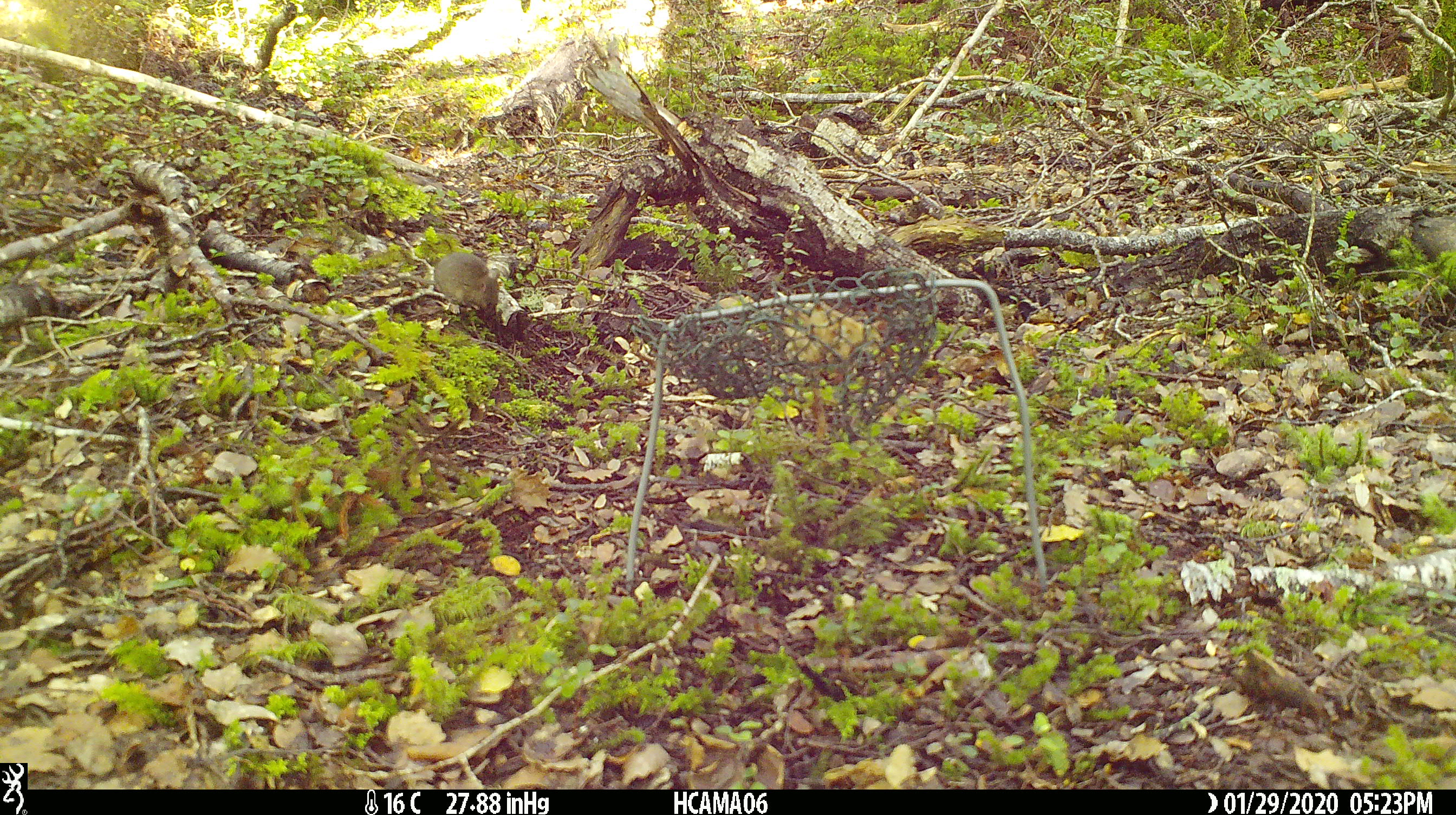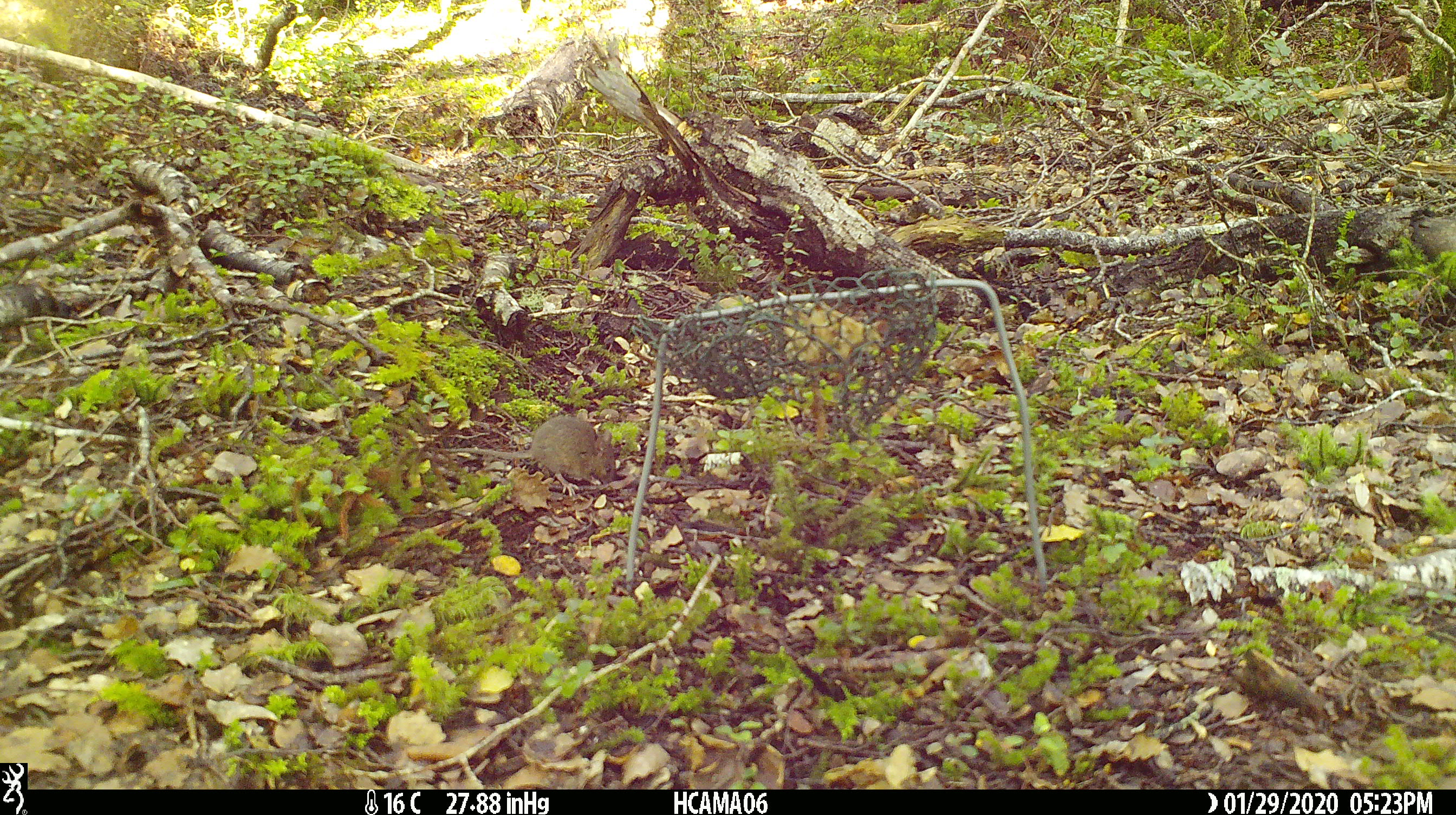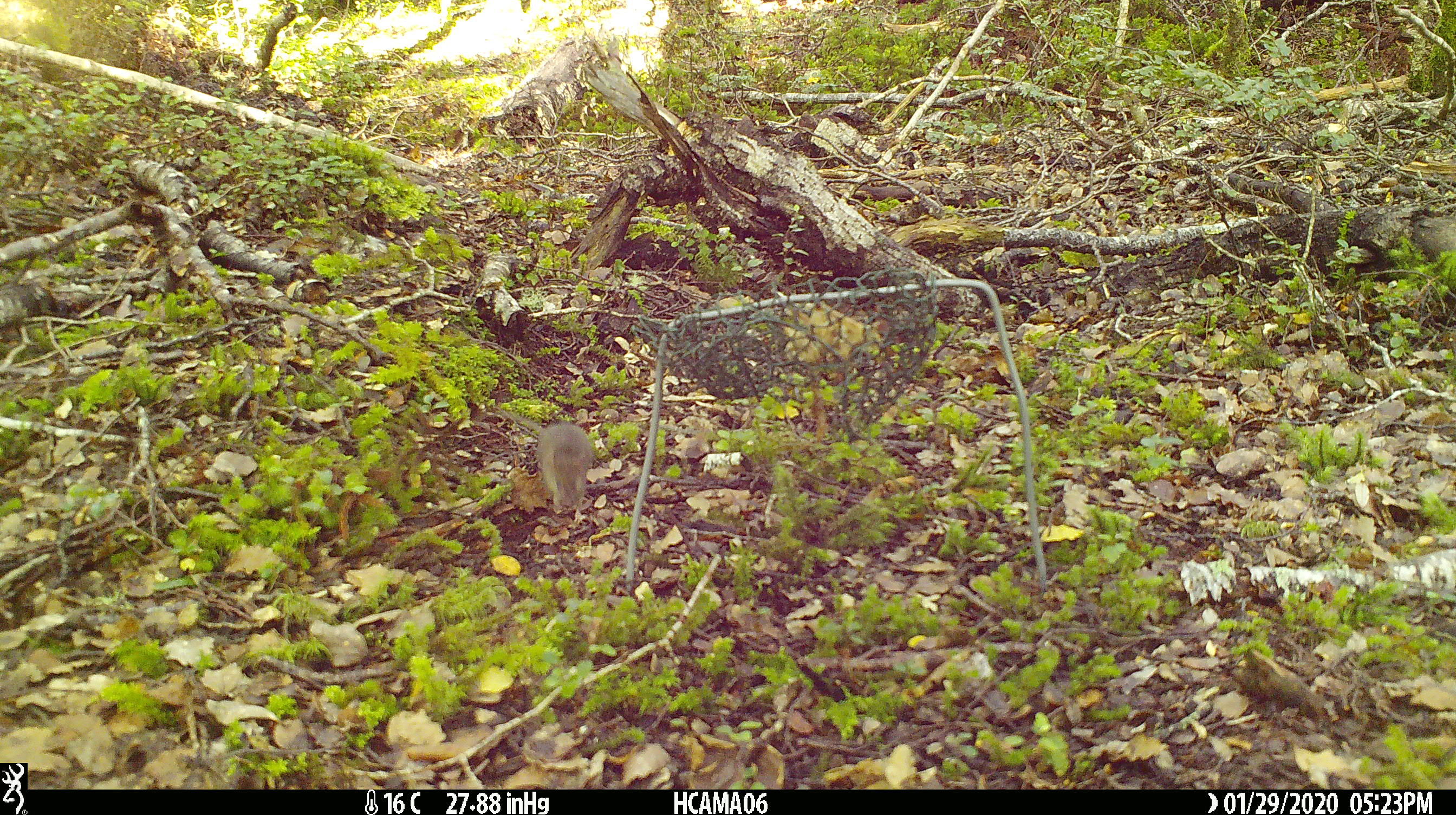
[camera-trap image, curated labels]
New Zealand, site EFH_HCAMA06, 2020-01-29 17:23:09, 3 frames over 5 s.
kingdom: Animalia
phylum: Chordata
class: Mammalia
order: Rodentia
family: Muridae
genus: Mus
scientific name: Mus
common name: mouse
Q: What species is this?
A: Mouse (Mus).